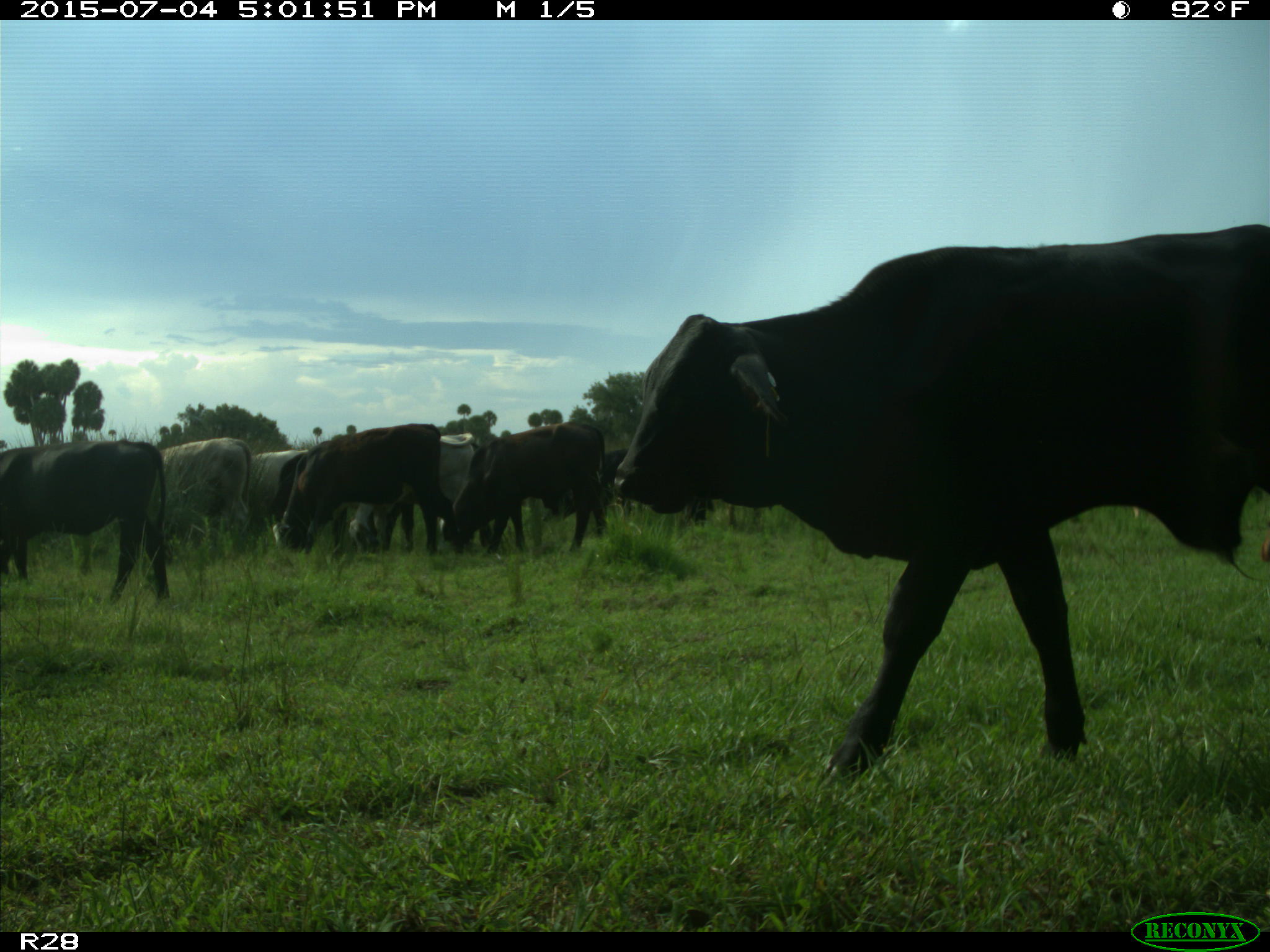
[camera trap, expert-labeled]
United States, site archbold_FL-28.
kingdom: Animalia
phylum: Chordata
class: Mammalia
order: Artiodactyla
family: Bovidae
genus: Bos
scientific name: Bos taurus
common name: domestic cow